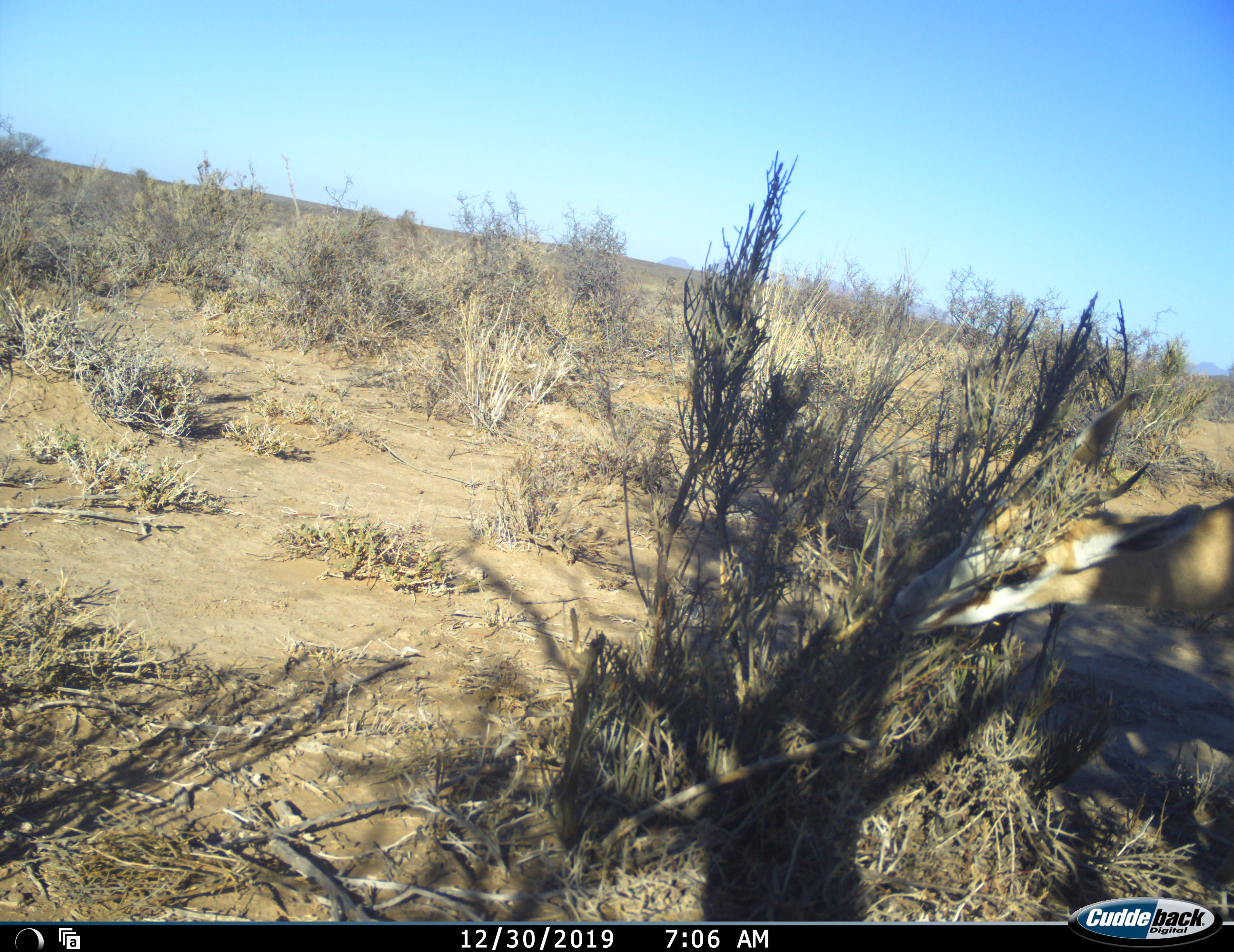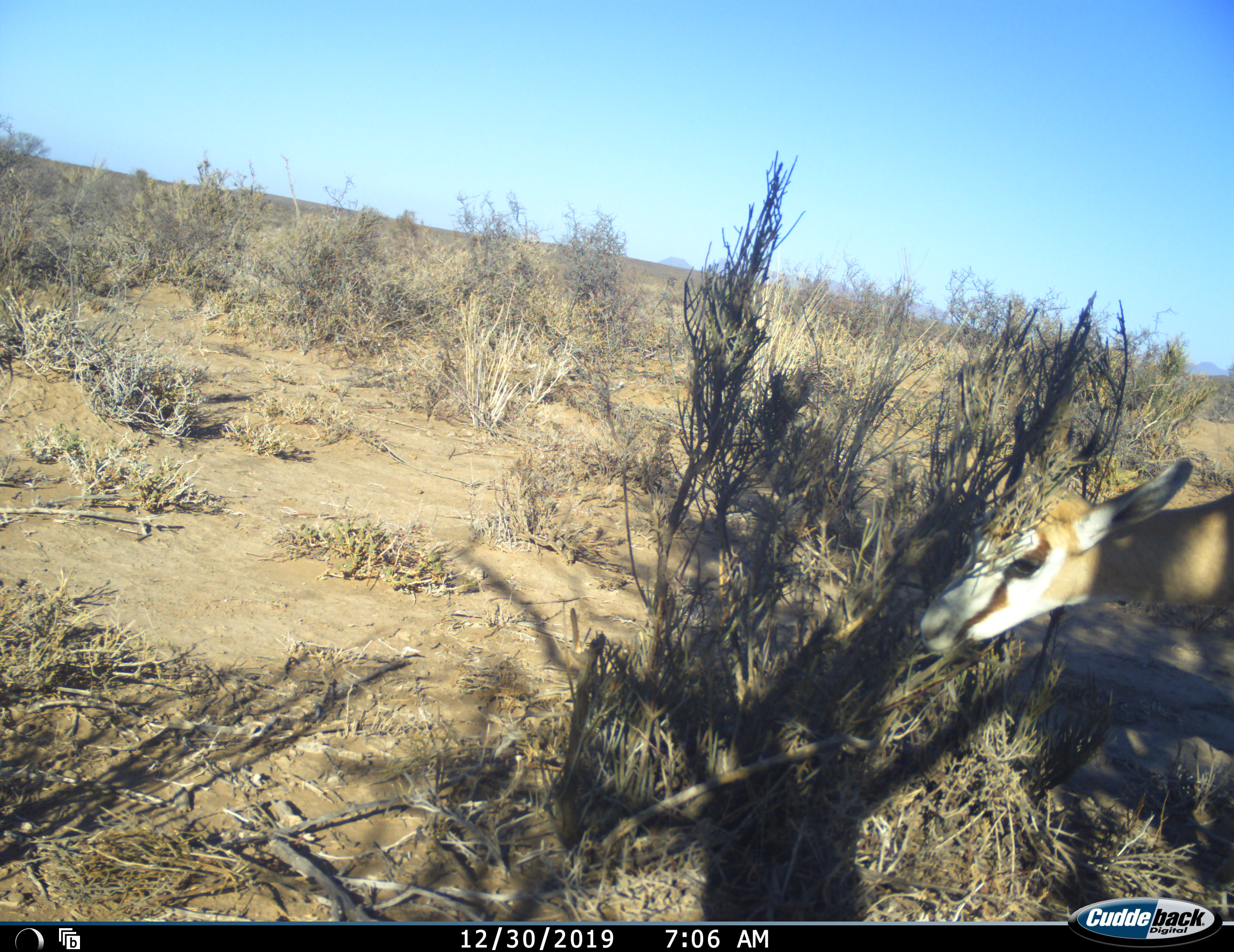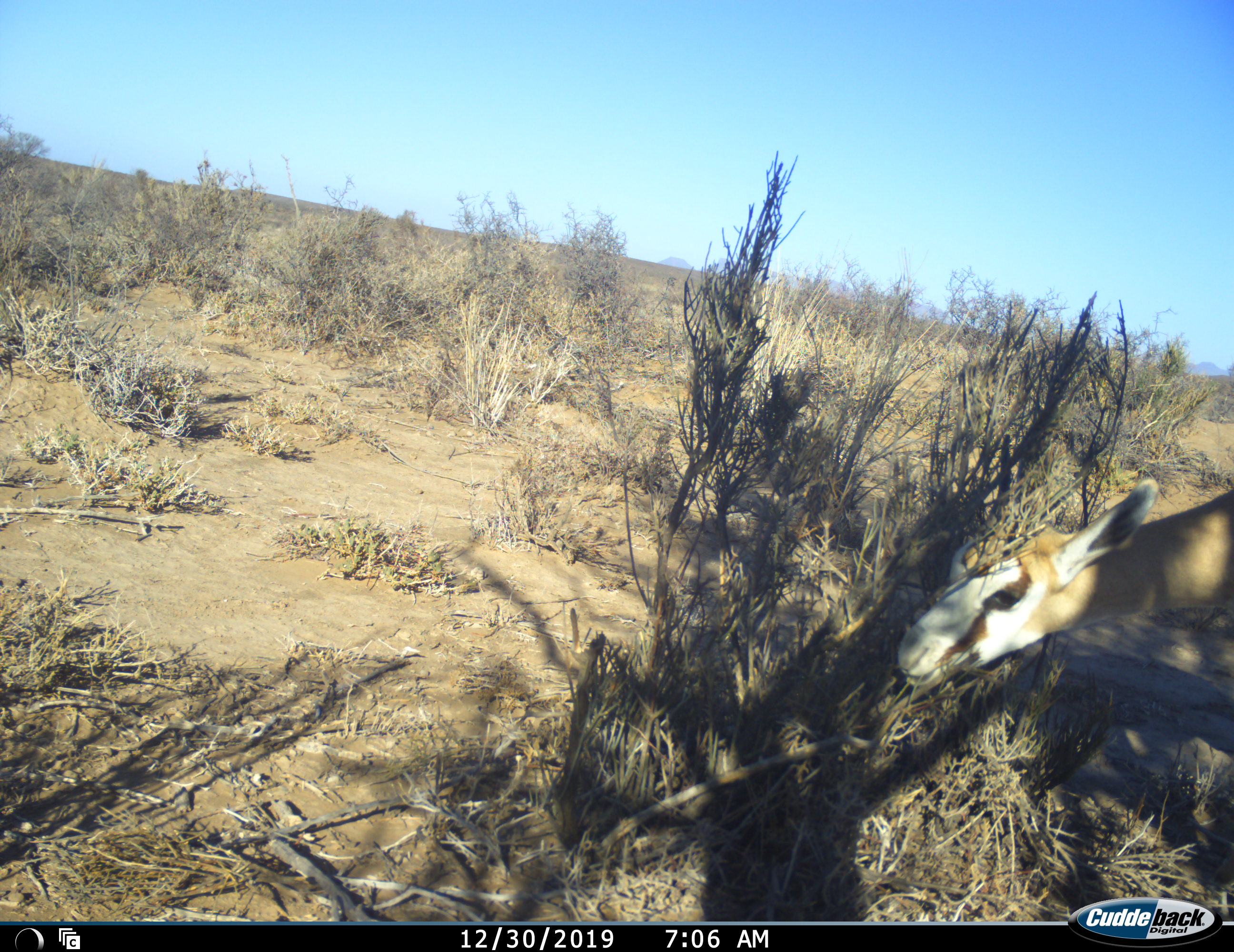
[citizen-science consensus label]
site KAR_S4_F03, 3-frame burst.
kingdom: Animalia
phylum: Chordata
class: Mammalia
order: Artiodactyla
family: Bovidae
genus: Antidorcas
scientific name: Antidorcas marsupialis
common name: springbok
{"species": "springbok (Antidorcas marsupialis)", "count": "1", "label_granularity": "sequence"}